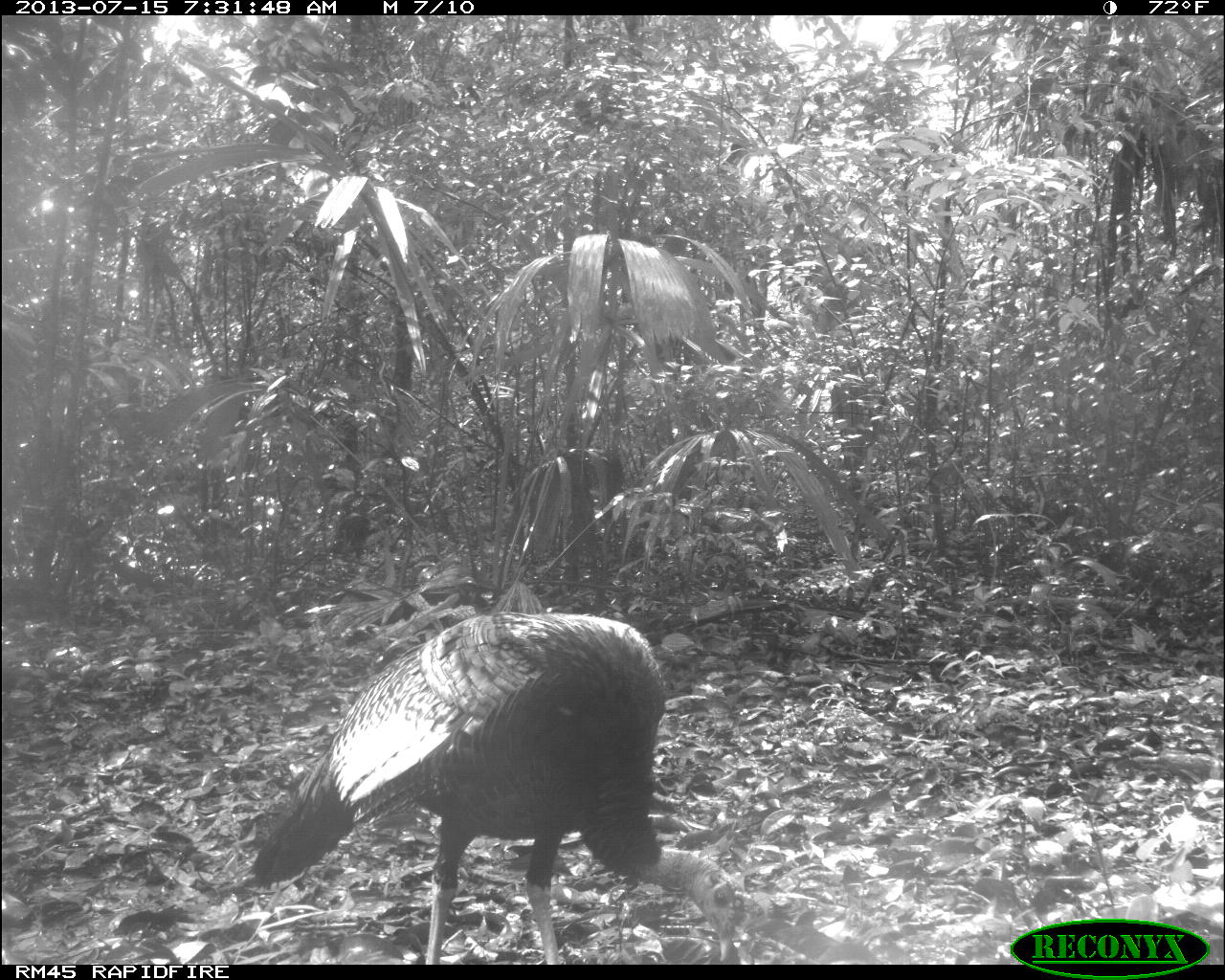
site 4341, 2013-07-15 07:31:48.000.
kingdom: Animalia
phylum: Chordata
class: Aves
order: Galliformes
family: Phasianidae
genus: Meleagris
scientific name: Meleagris ocellata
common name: ocellated turkey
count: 1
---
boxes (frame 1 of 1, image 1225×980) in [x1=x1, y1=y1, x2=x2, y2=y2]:
meleagris ocellata: [x1=248, y1=607, x2=738, y2=964]